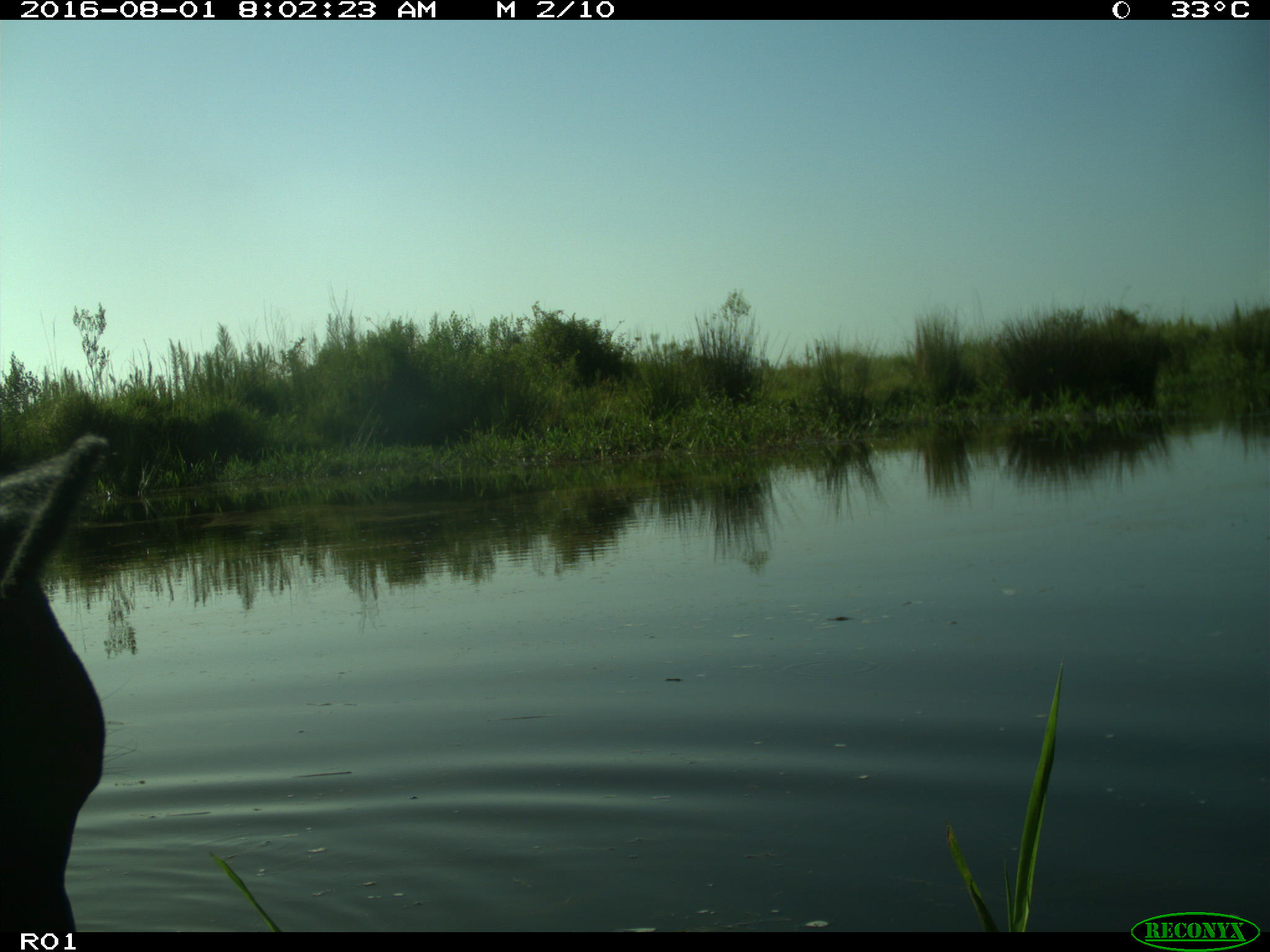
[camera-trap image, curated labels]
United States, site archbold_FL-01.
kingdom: Animalia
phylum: Chordata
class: Mammalia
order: Artiodactyla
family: Bovidae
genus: Bos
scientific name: Bos taurus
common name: domestic cow